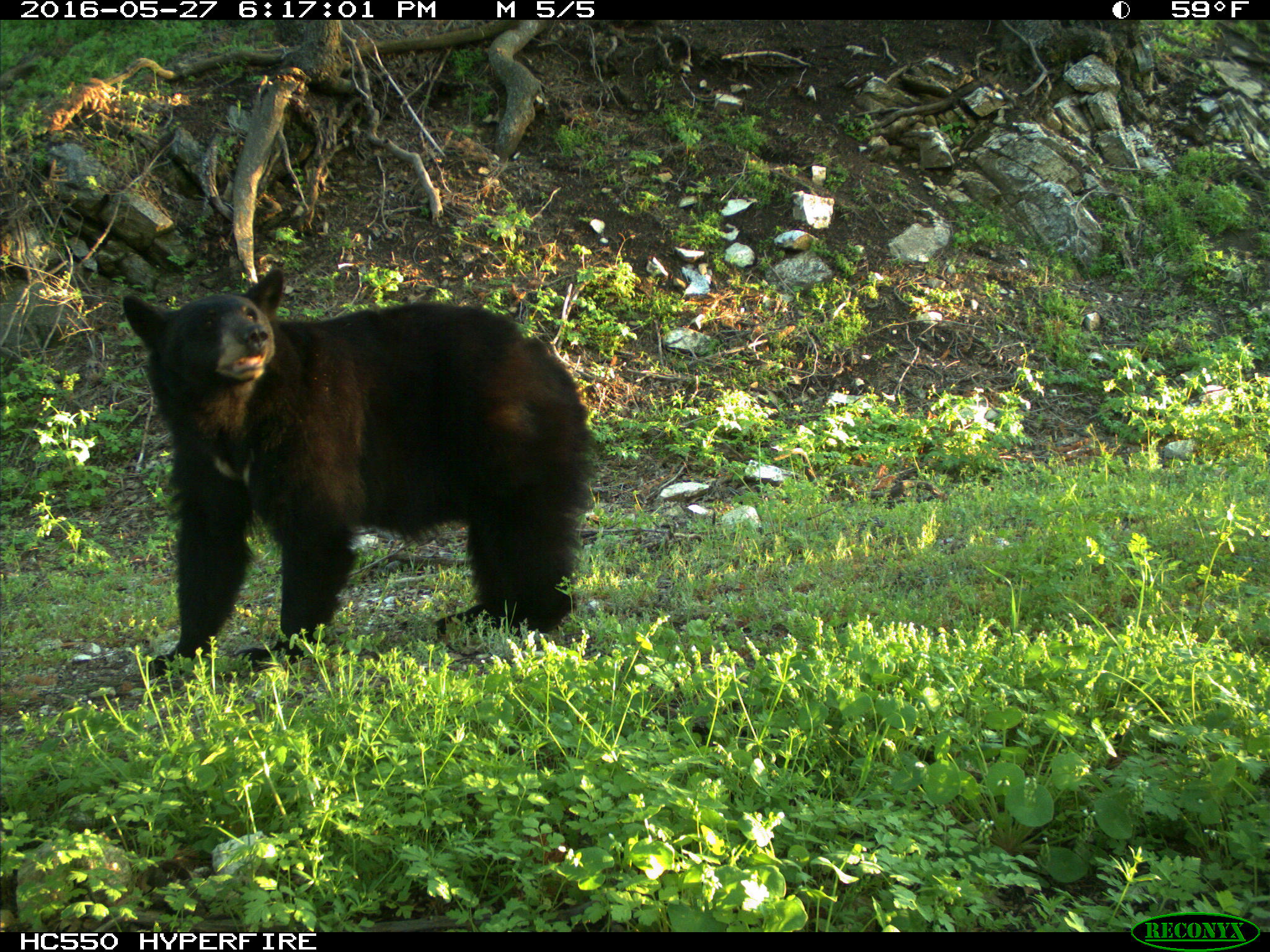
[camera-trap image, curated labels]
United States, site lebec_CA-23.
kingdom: Animalia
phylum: Chordata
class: Mammalia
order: Carnivora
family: Ursidae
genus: Ursus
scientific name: Ursus americanus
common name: american black bear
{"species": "Ursus americanus (american black bear)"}